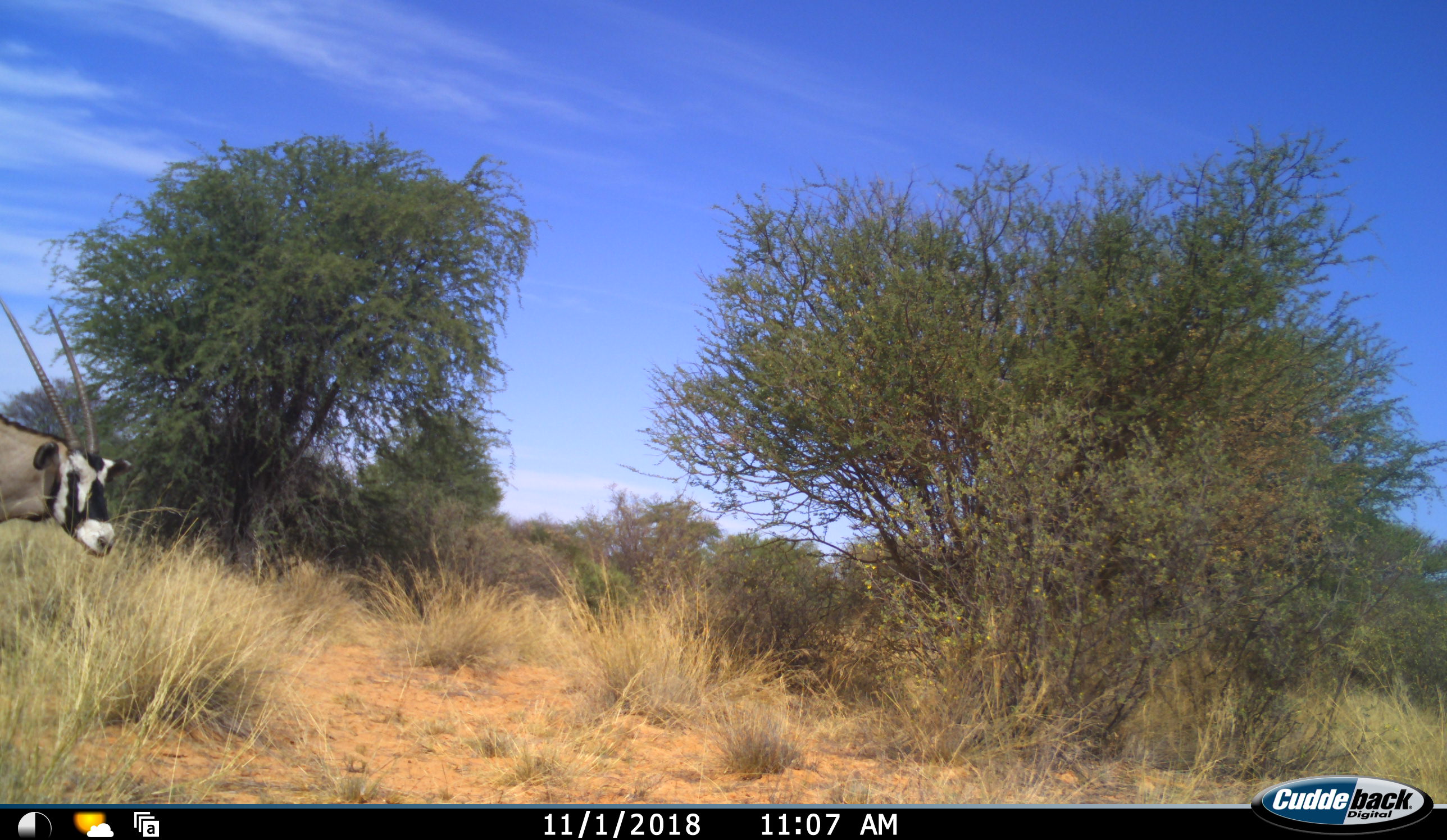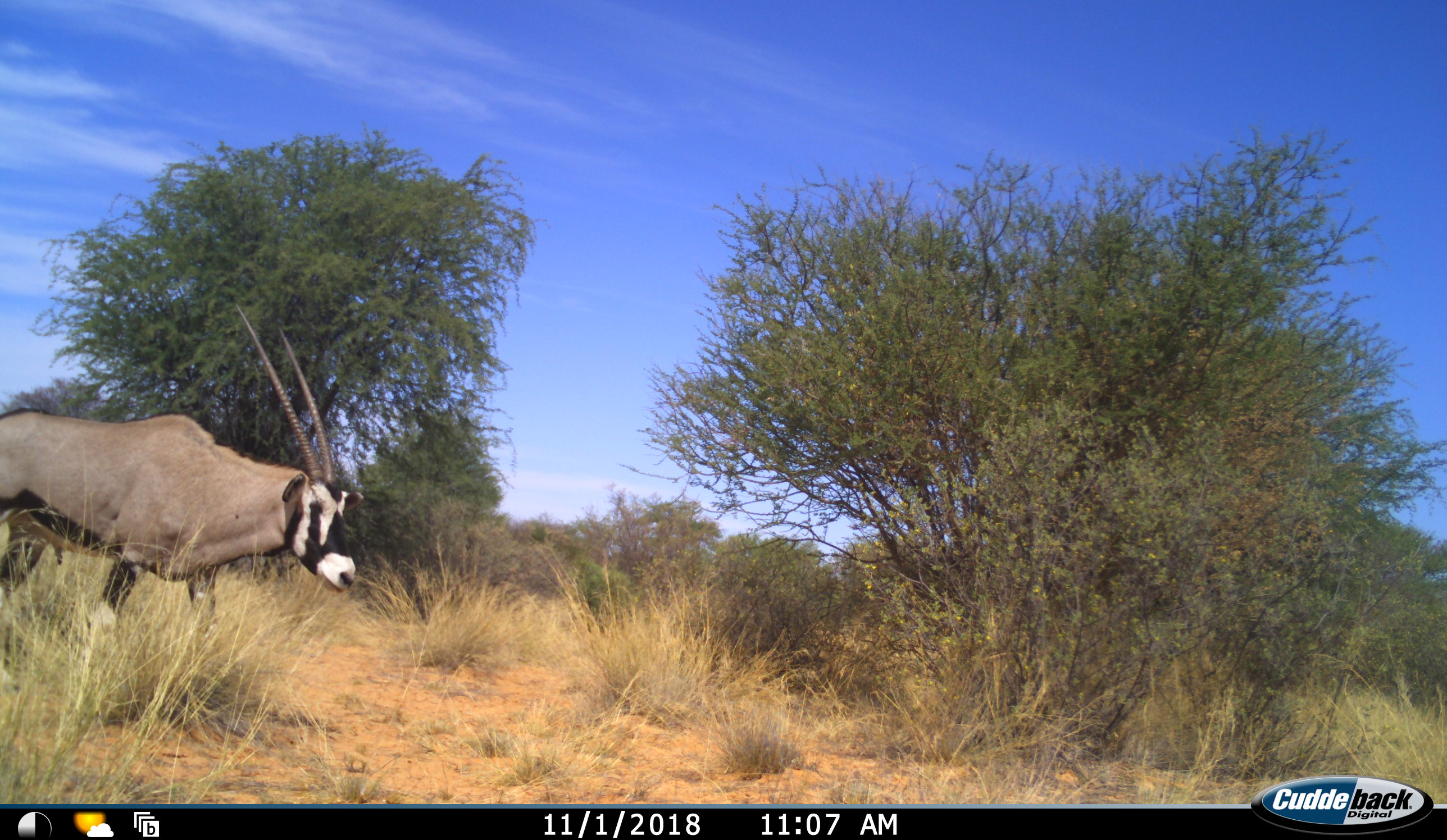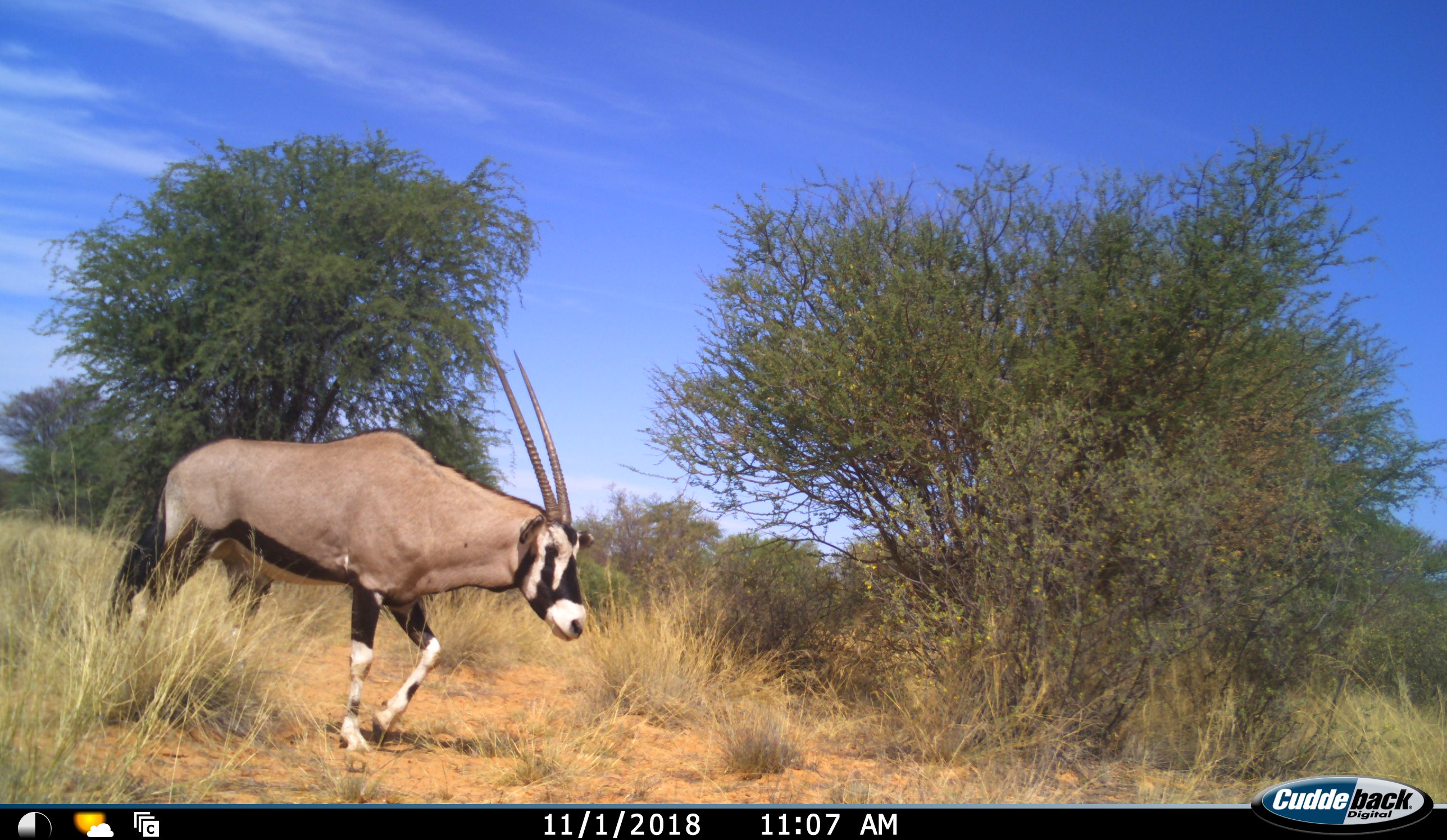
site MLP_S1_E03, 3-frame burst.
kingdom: Animalia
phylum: Chordata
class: Mammalia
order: Artiodactyla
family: Bovidae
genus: Oryx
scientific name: Oryx gazella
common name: gemsbok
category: oryx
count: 1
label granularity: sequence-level